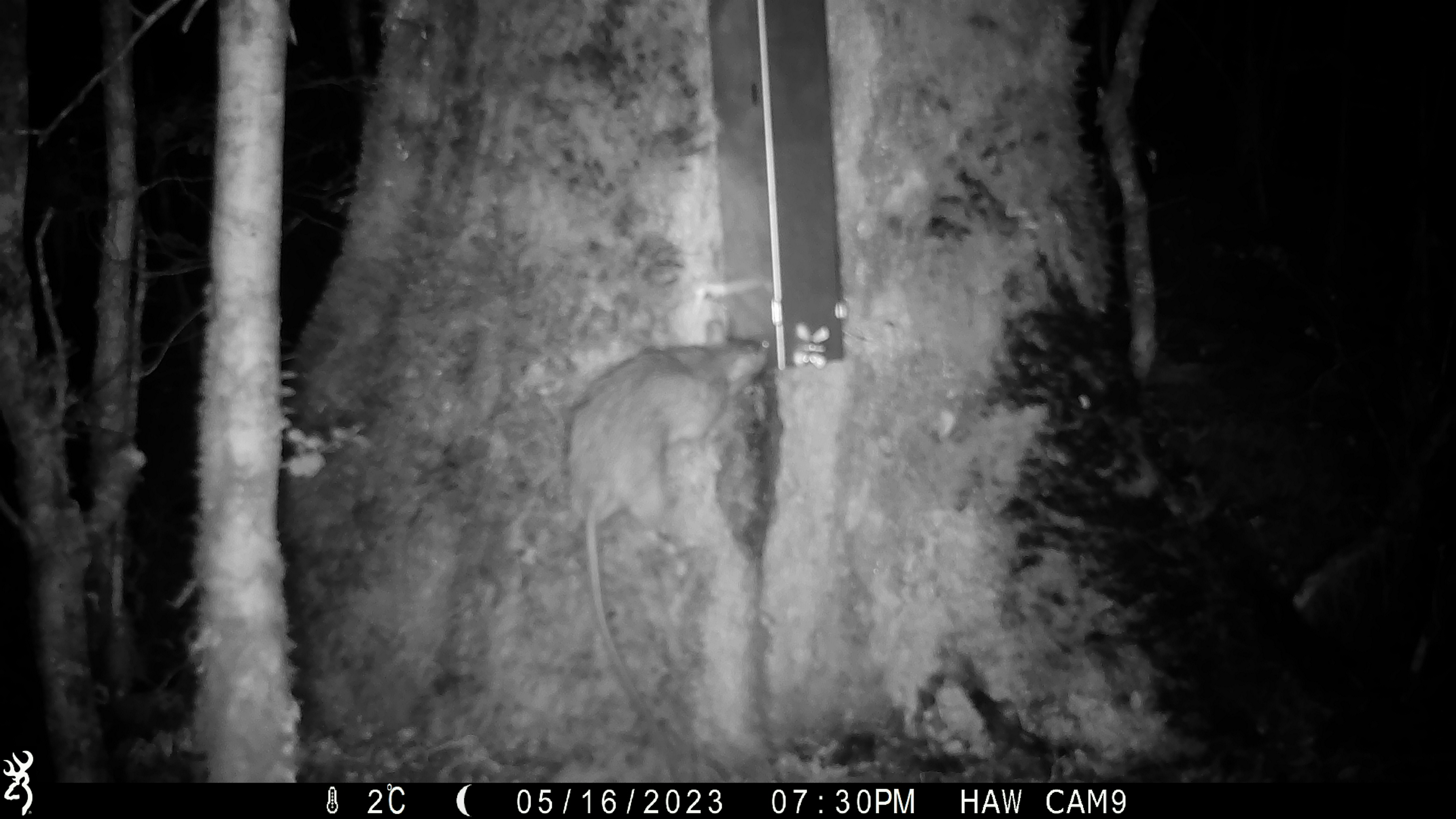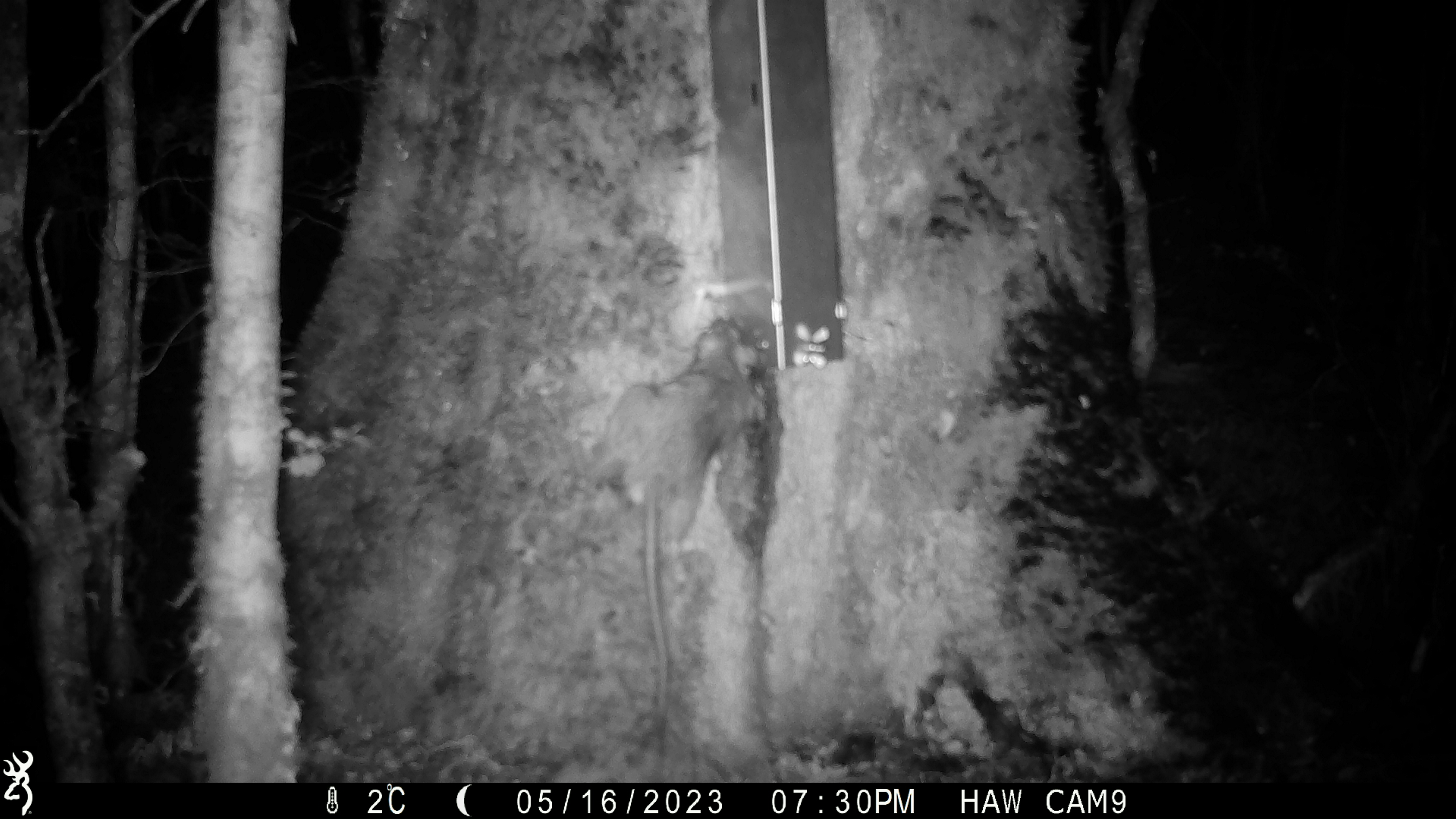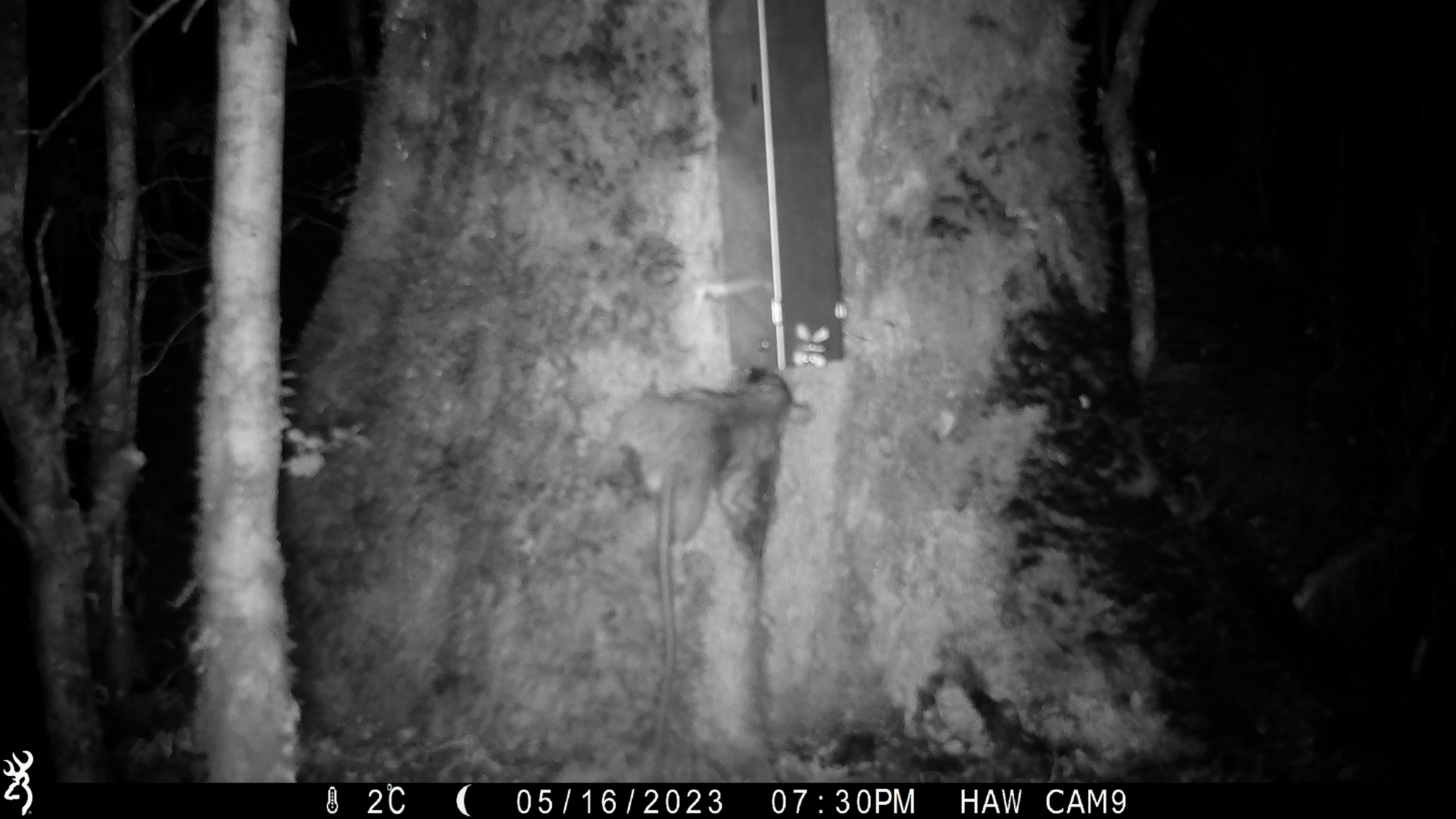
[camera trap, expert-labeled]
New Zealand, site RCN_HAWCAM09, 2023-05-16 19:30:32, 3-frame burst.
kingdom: Animalia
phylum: Chordata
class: Mammalia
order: Rodentia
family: Muridae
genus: Rattus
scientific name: Rattus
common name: rat